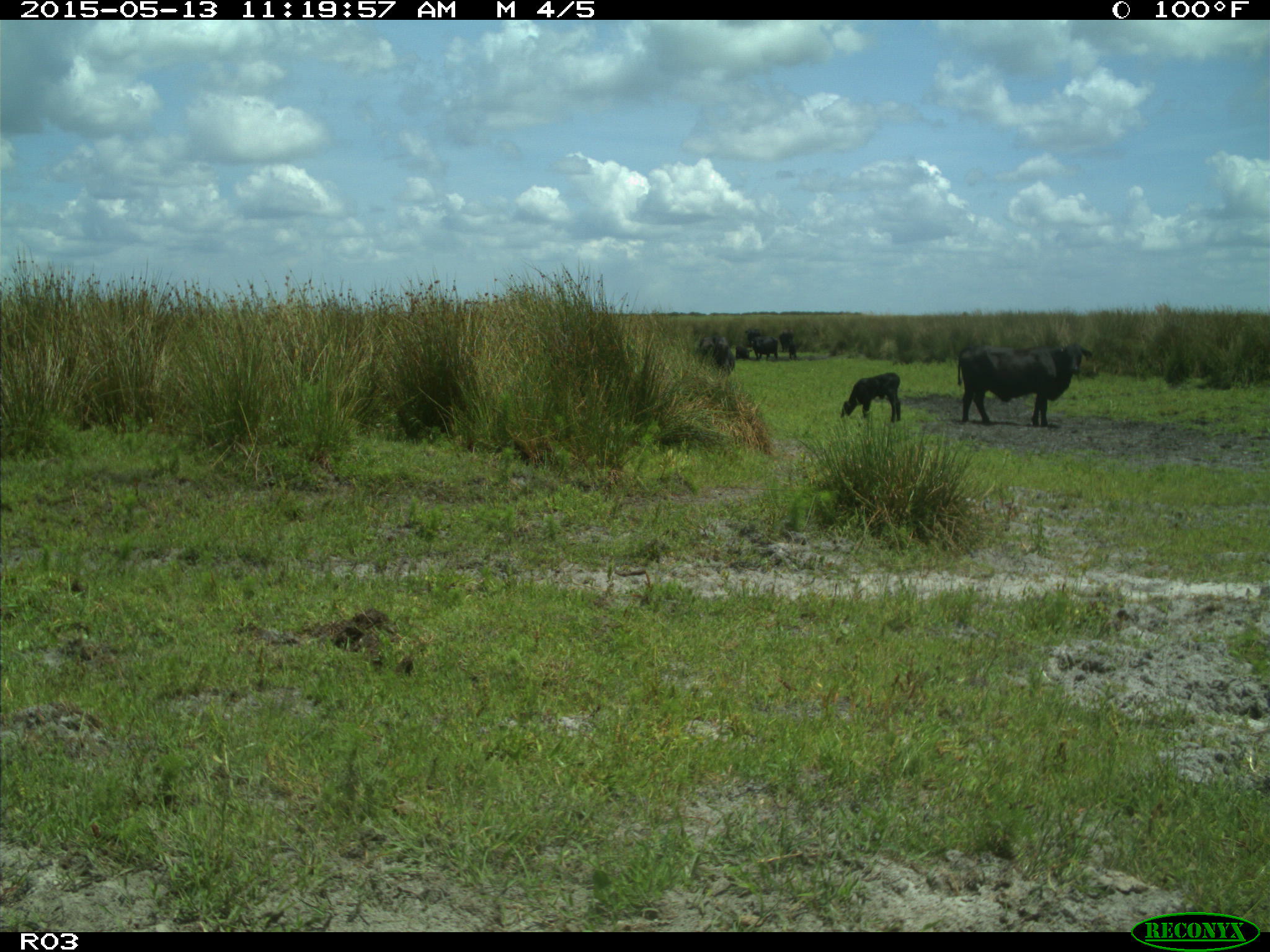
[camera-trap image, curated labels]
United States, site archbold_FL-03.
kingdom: Animalia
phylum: Chordata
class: Mammalia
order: Artiodactyla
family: Bovidae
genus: Bos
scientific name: Bos taurus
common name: domestic cow